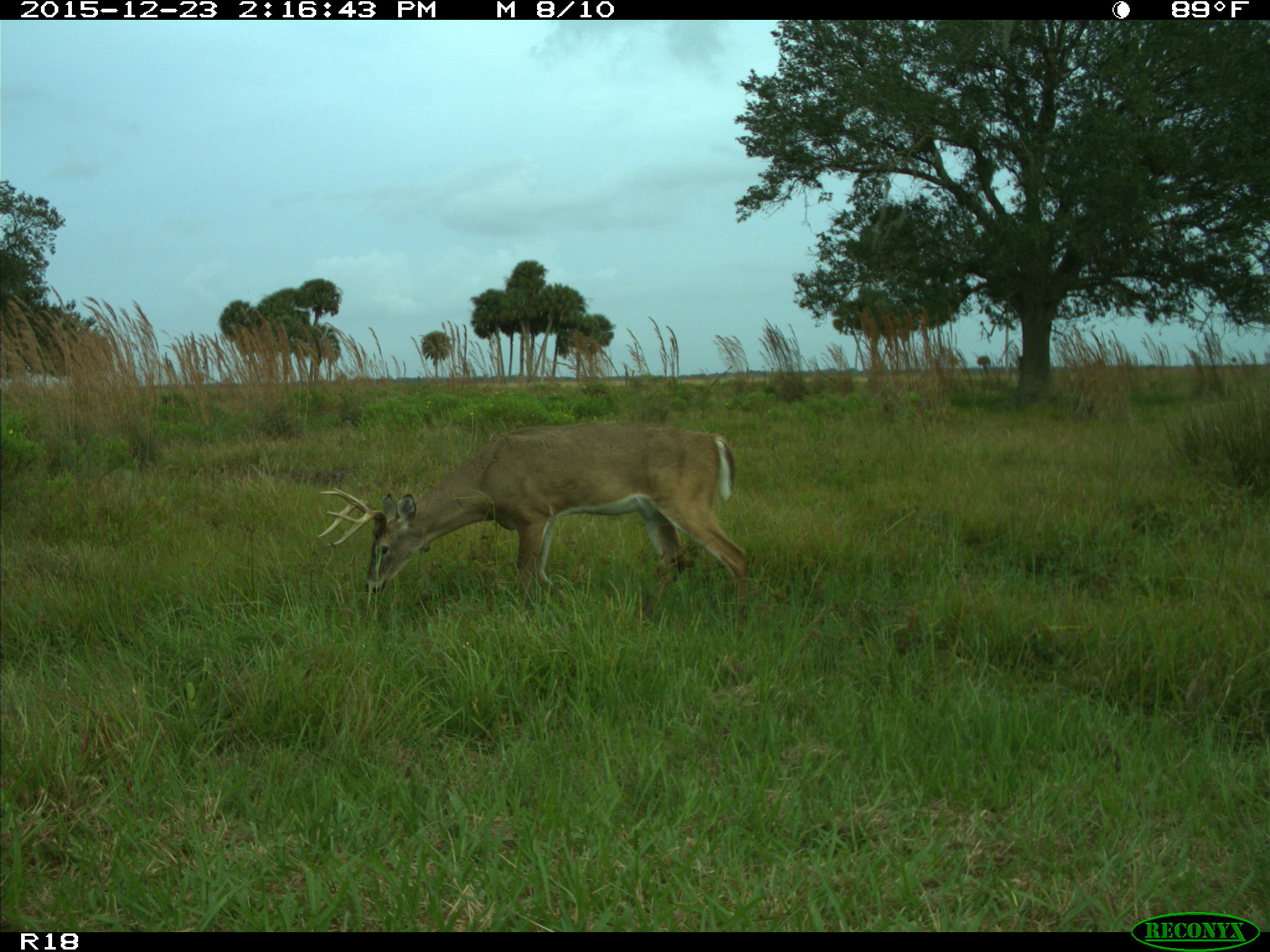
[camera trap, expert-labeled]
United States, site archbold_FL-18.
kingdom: Animalia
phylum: Chordata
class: Mammalia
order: Artiodactyla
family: Cervidae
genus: Odocoileus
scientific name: Odocoileus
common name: deer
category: unidentified deer